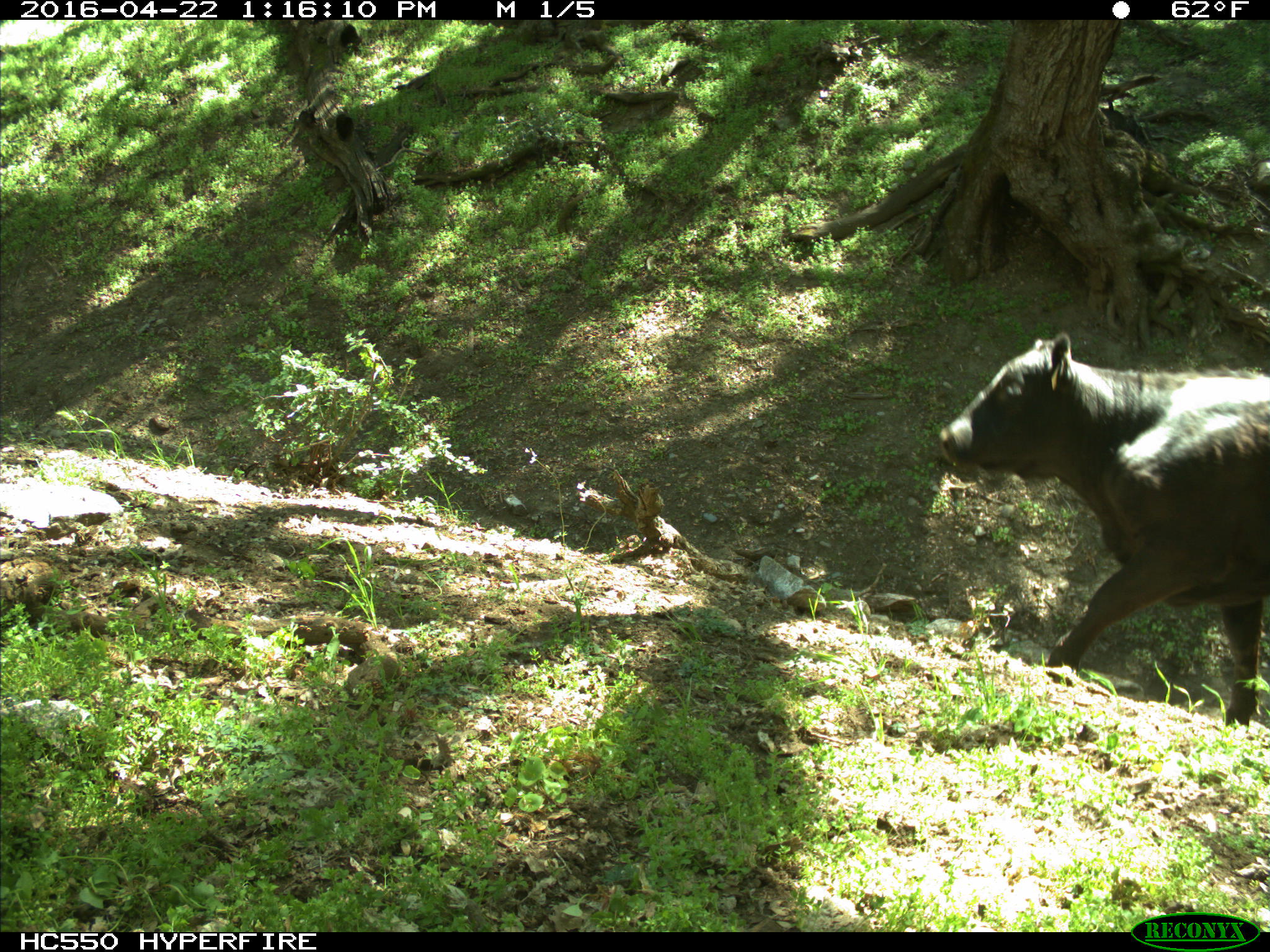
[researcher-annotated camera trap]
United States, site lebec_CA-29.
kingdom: Animalia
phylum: Chordata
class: Mammalia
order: Artiodactyla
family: Bovidae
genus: Bos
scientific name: Bos taurus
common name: domestic cow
Bos taurus (domestic cow).